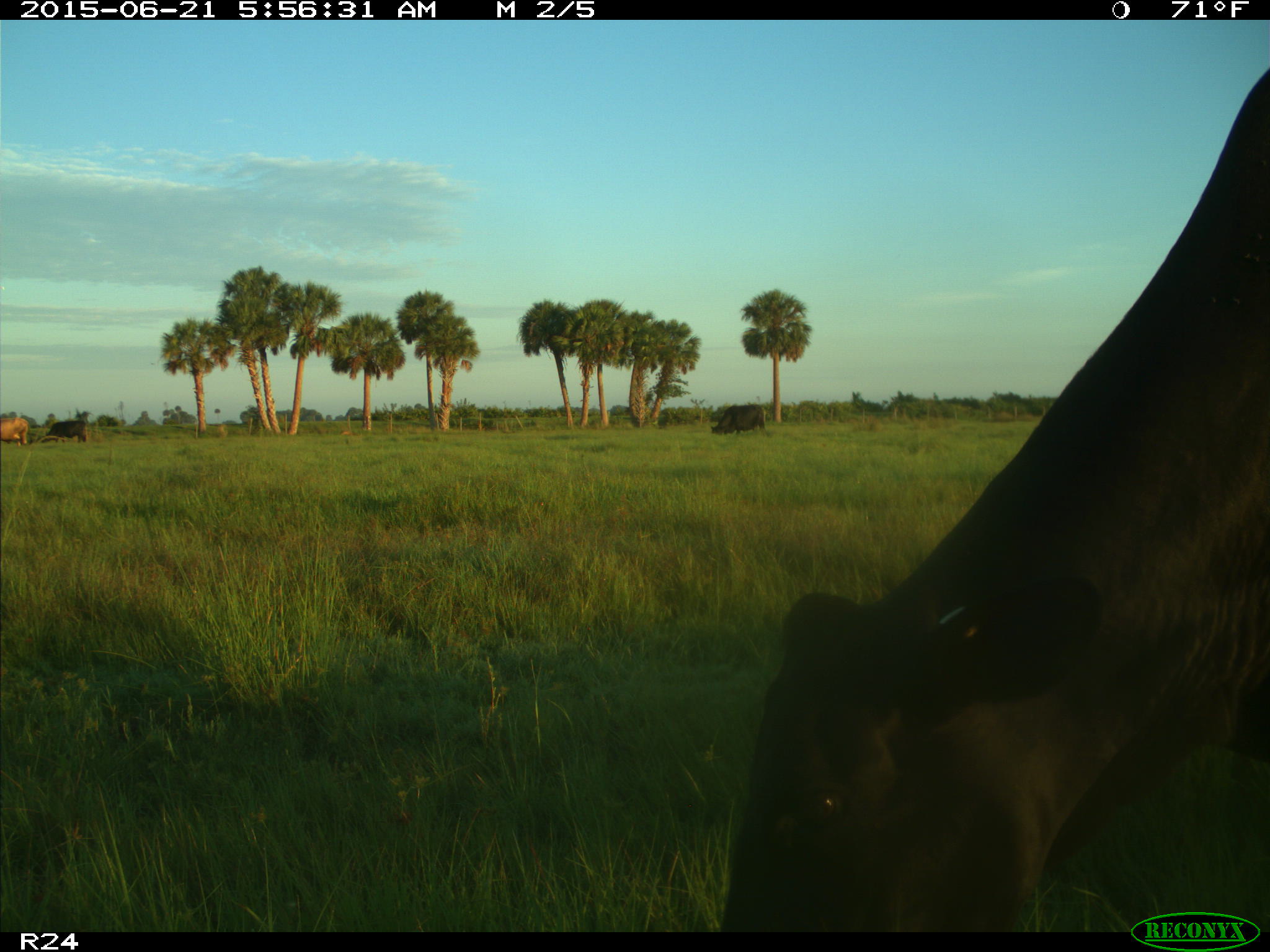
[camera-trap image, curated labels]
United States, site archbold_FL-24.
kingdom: Animalia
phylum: Chordata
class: Mammalia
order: Artiodactyla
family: Bovidae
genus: Bos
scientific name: Bos taurus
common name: domestic cow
Bos taurus (domestic cow).